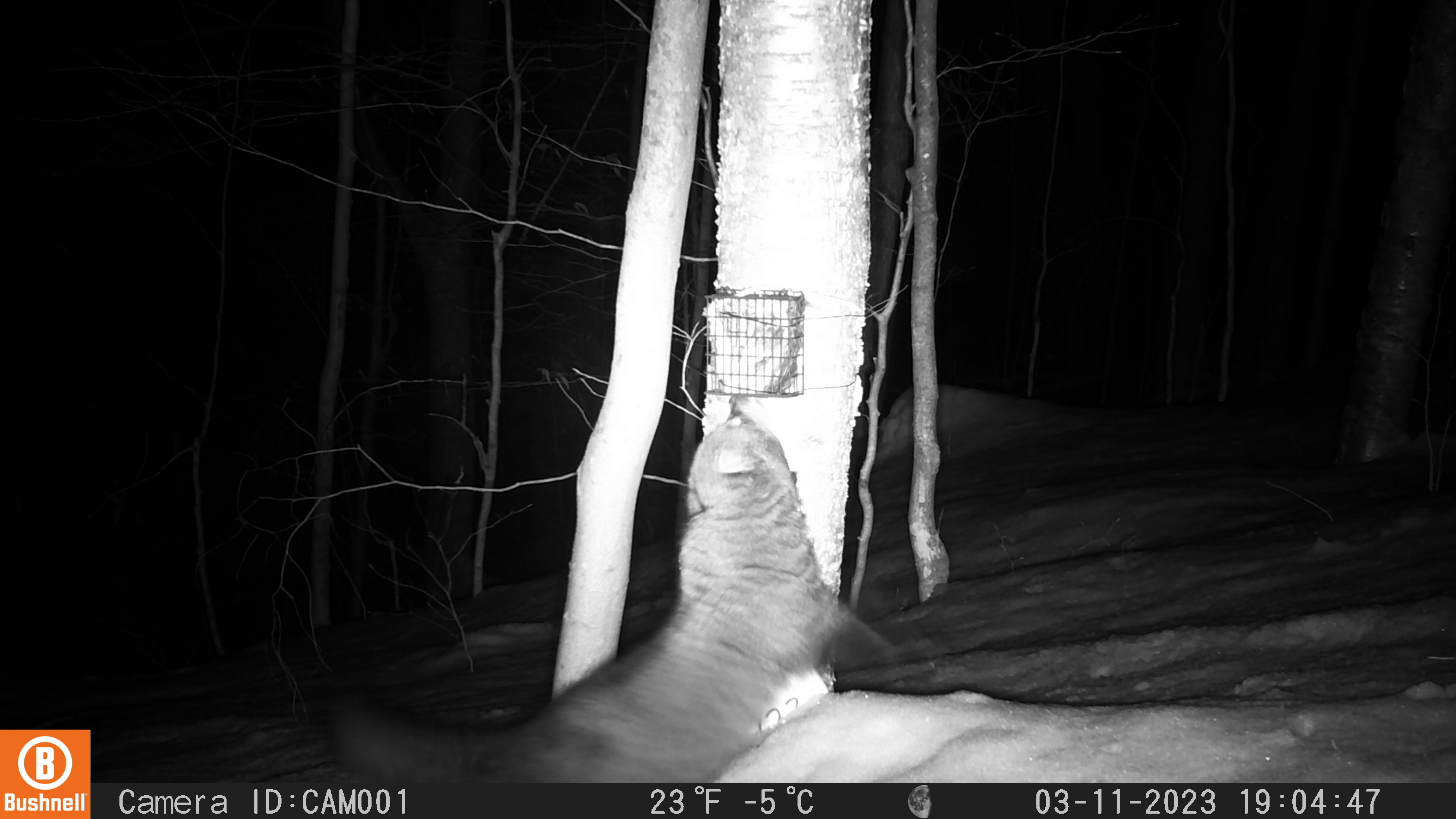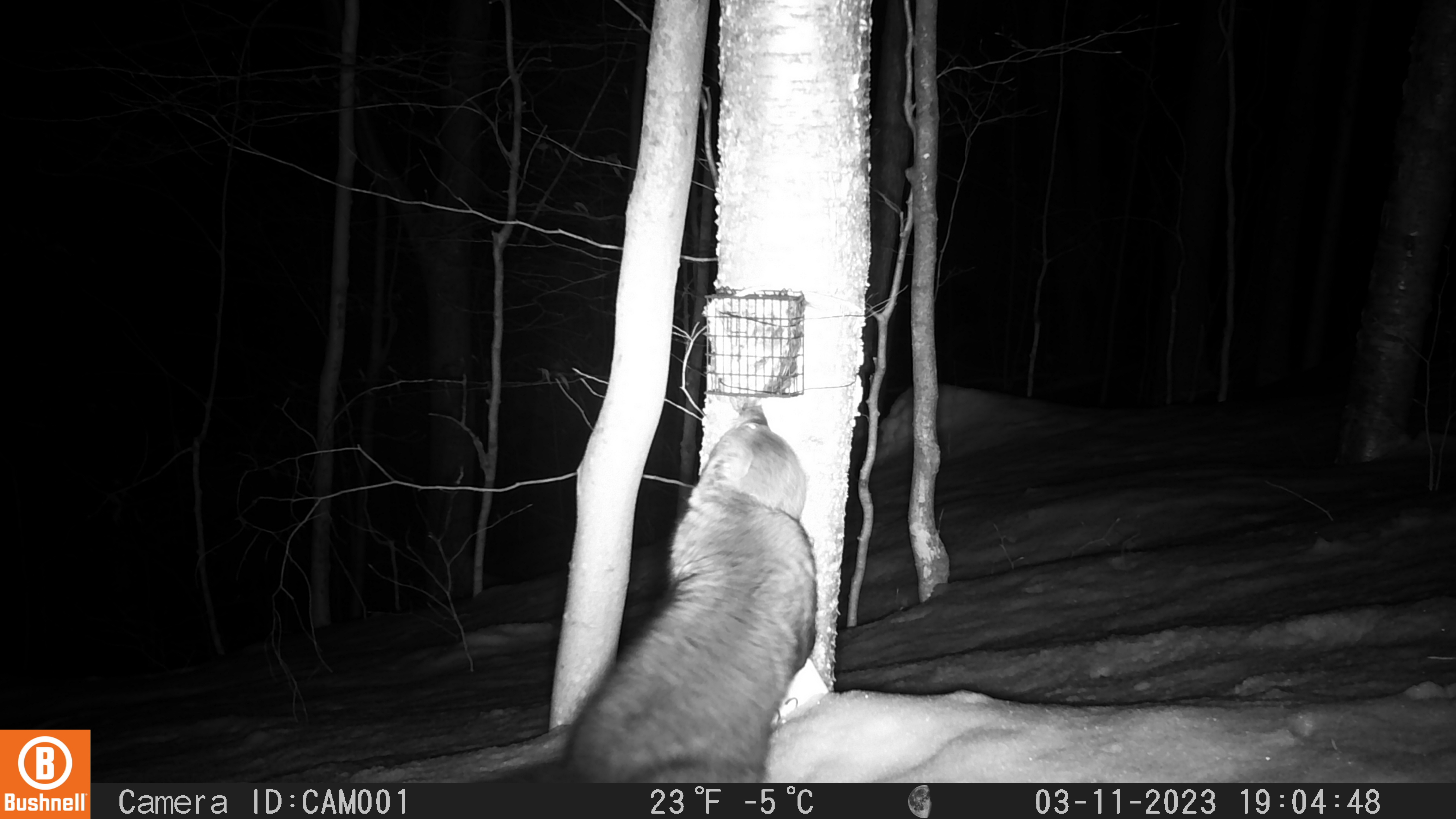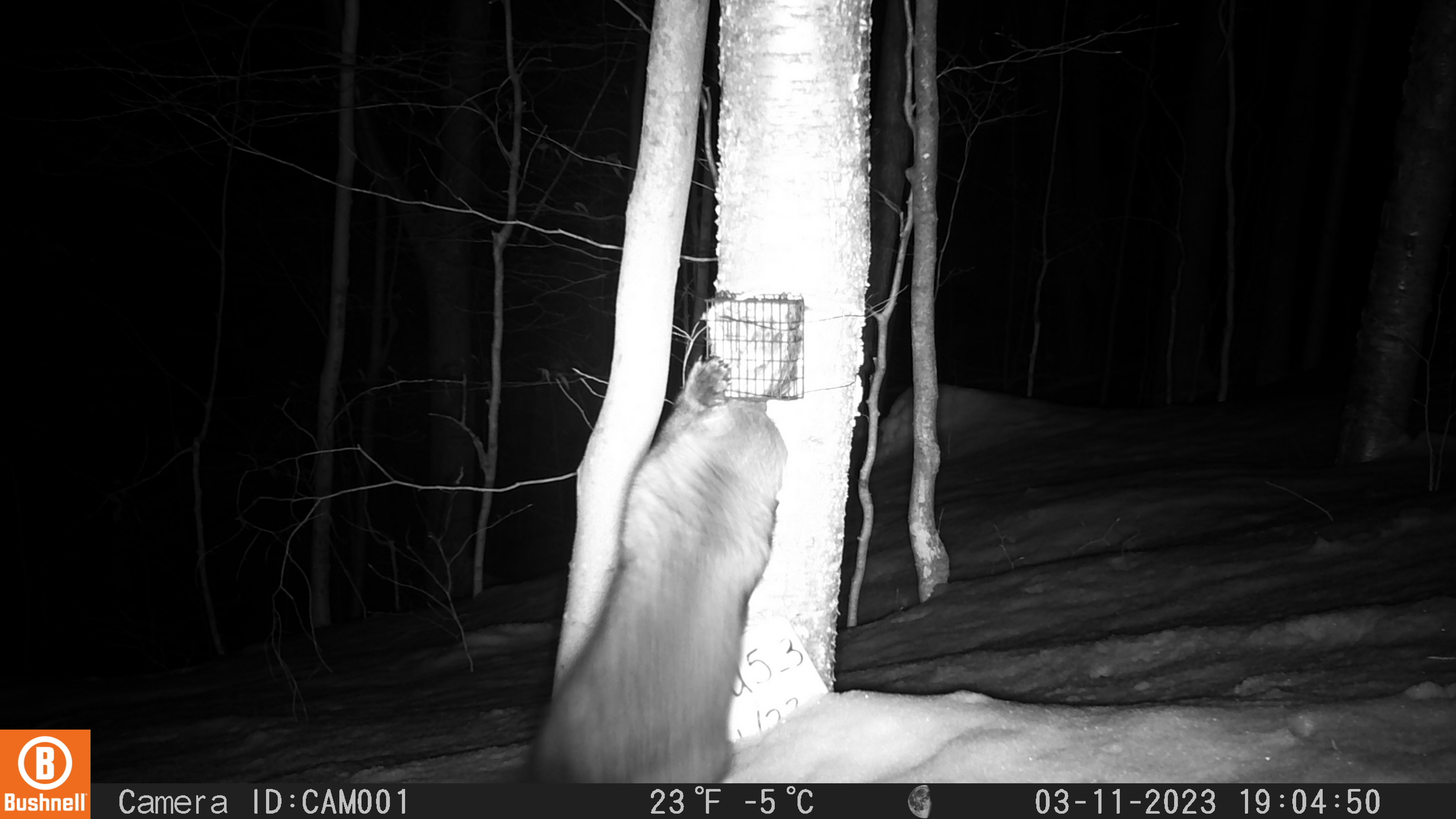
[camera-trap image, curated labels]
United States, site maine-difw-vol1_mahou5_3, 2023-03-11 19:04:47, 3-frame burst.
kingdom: Animalia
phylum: Chordata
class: Mammalia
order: Carnivora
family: Mustelidae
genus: Pekania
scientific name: Pekania pennanti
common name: fisher